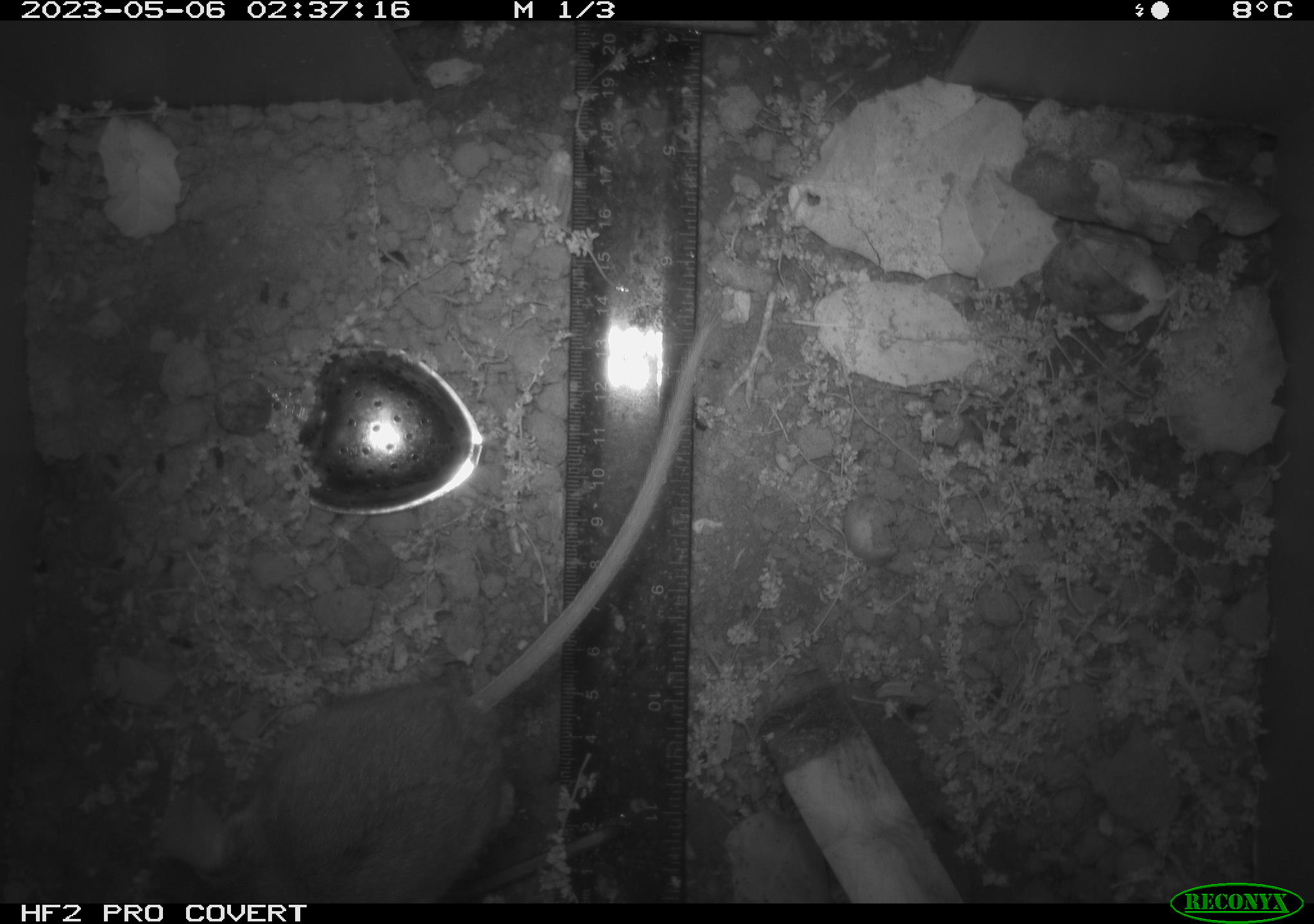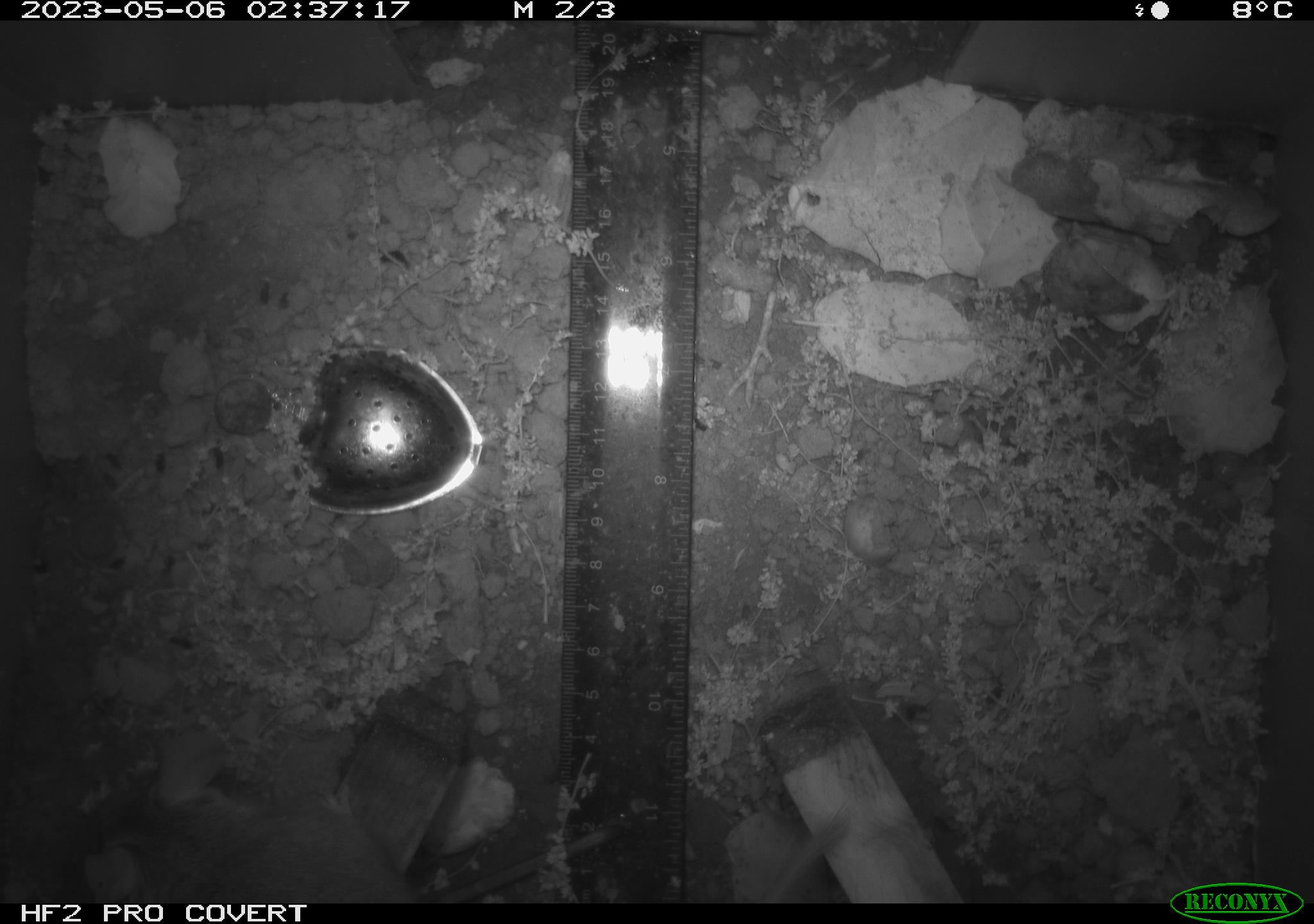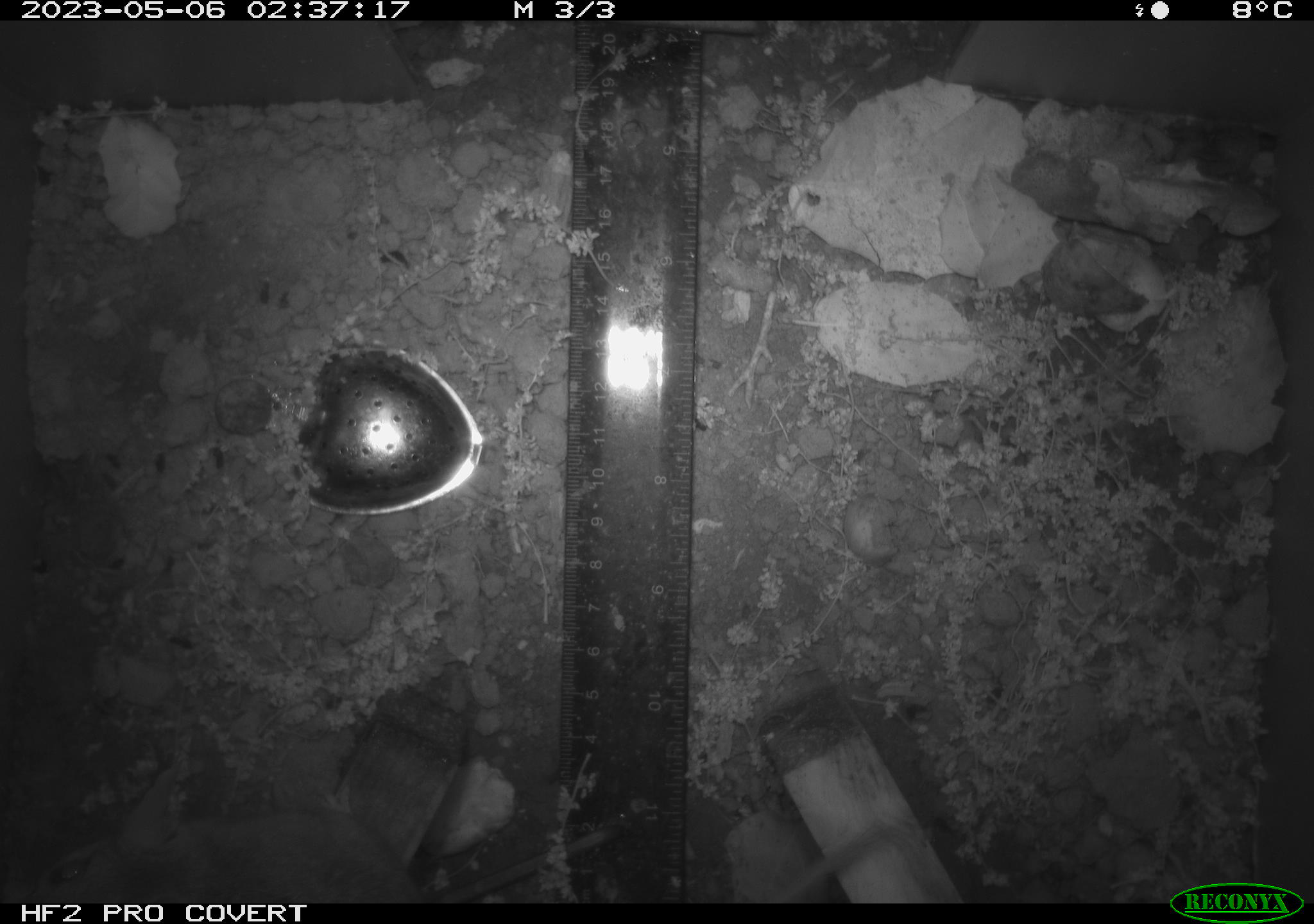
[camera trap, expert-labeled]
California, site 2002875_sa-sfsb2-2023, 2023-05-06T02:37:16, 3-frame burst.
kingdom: Animalia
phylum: Chordata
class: Mammalia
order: Rodentia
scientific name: Rodentia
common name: mouse species